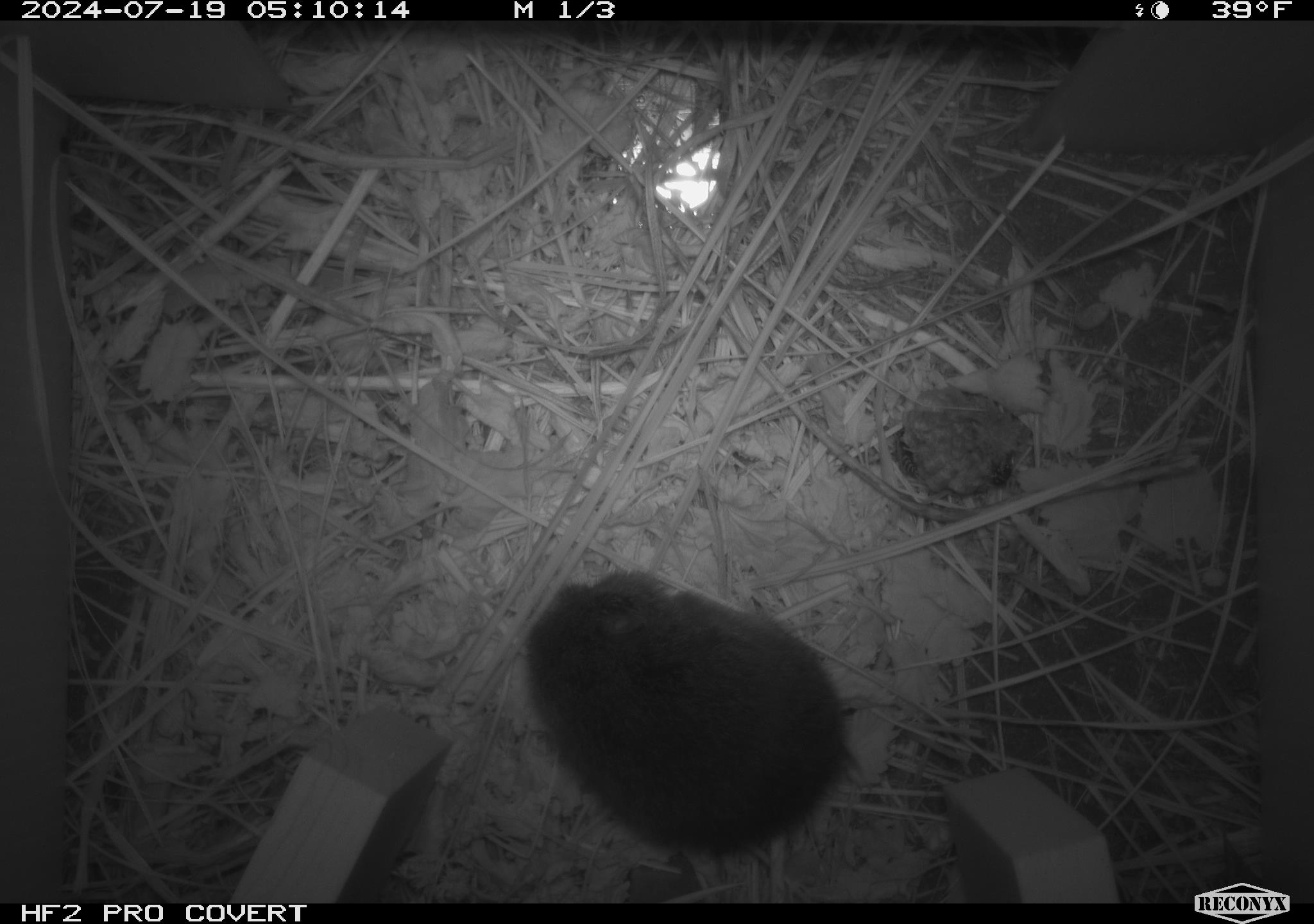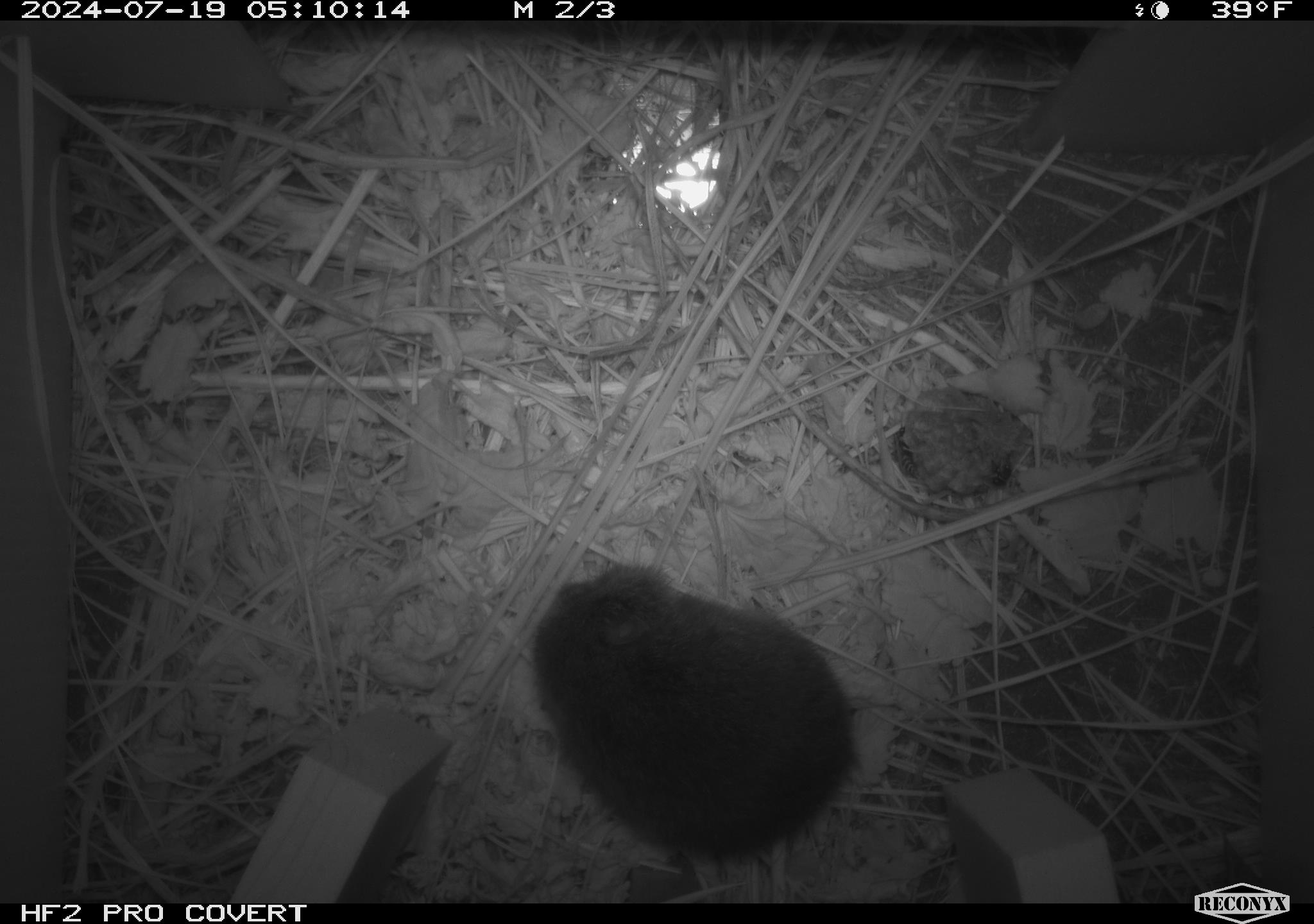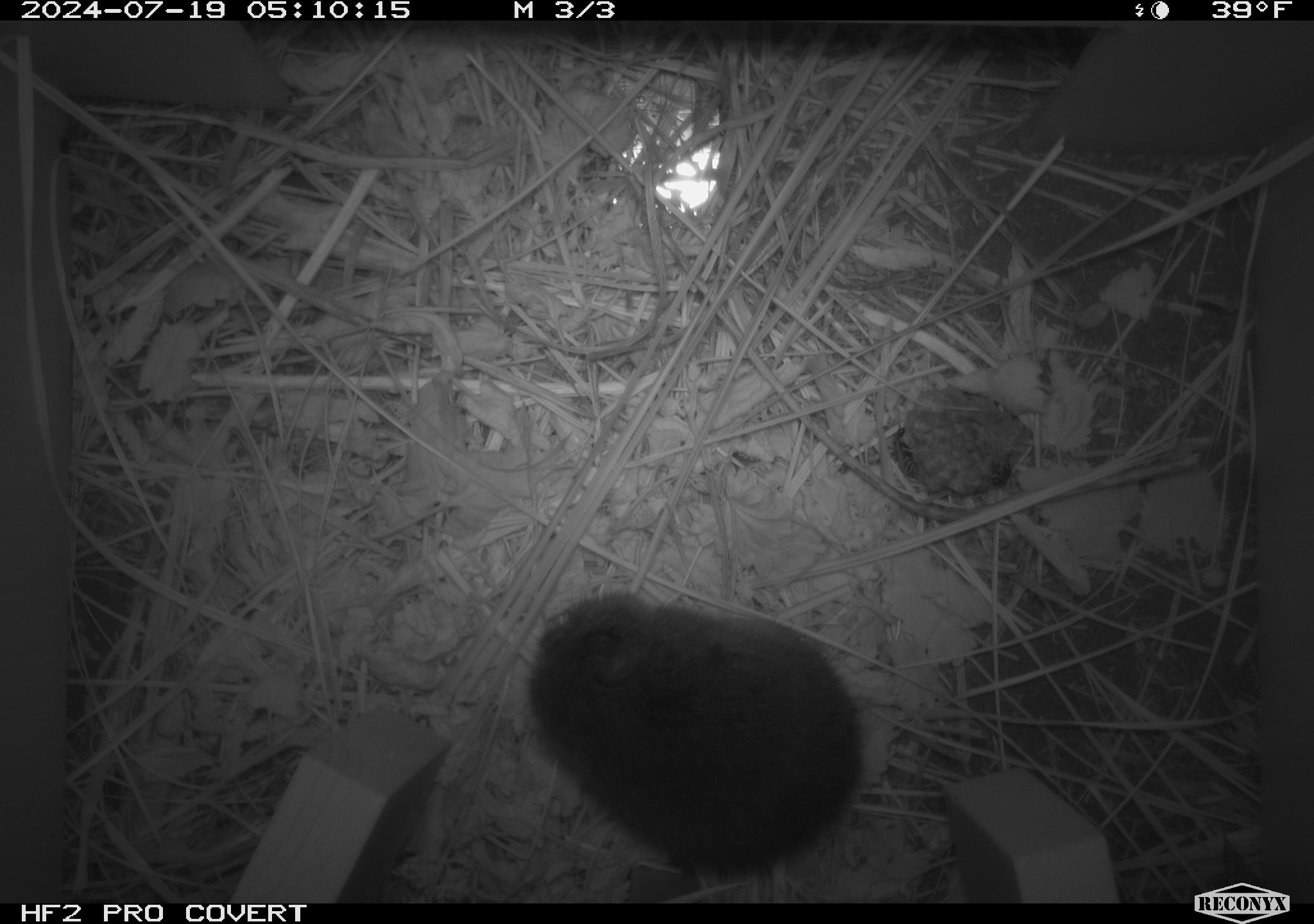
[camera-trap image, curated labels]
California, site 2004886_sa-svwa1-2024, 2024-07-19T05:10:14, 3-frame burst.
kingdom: Animalia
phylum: Arthropoda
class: Insecta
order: Hymenoptera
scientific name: Hymenoptera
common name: ants, bees, wasps, and sawflies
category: hymenoptera order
Hymenoptera order (ants, bees, wasps, and sawflies) (Hymenoptera).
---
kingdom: Animalia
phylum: Chordata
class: Mammalia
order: Rodentia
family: Cricetidae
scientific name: Arvicolinae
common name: voles, lemmings, and muskrats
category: arvicolinae subfamily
Arvicolinae subfamily (voles, lemmings, and muskrats) (Arvicolinae).